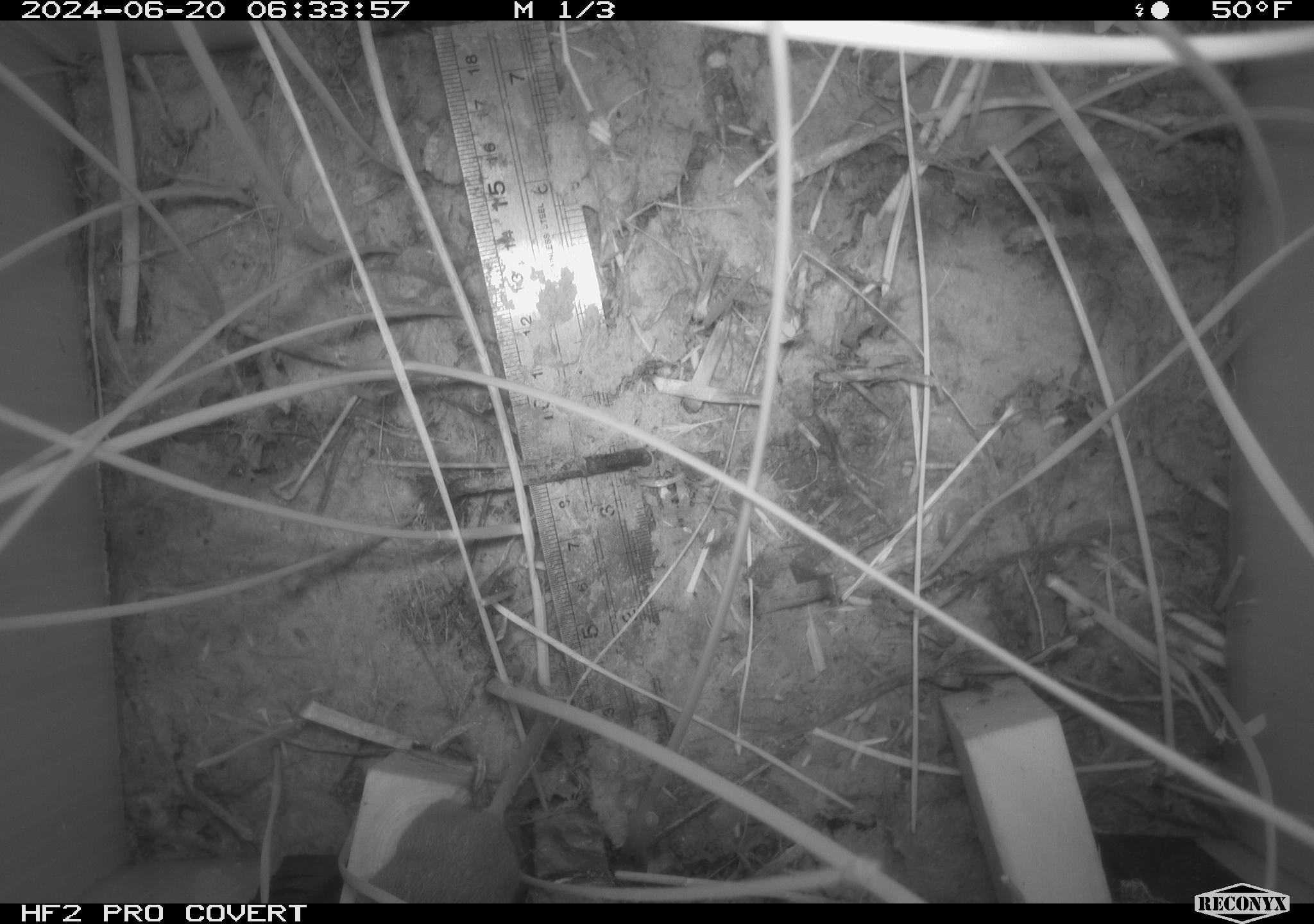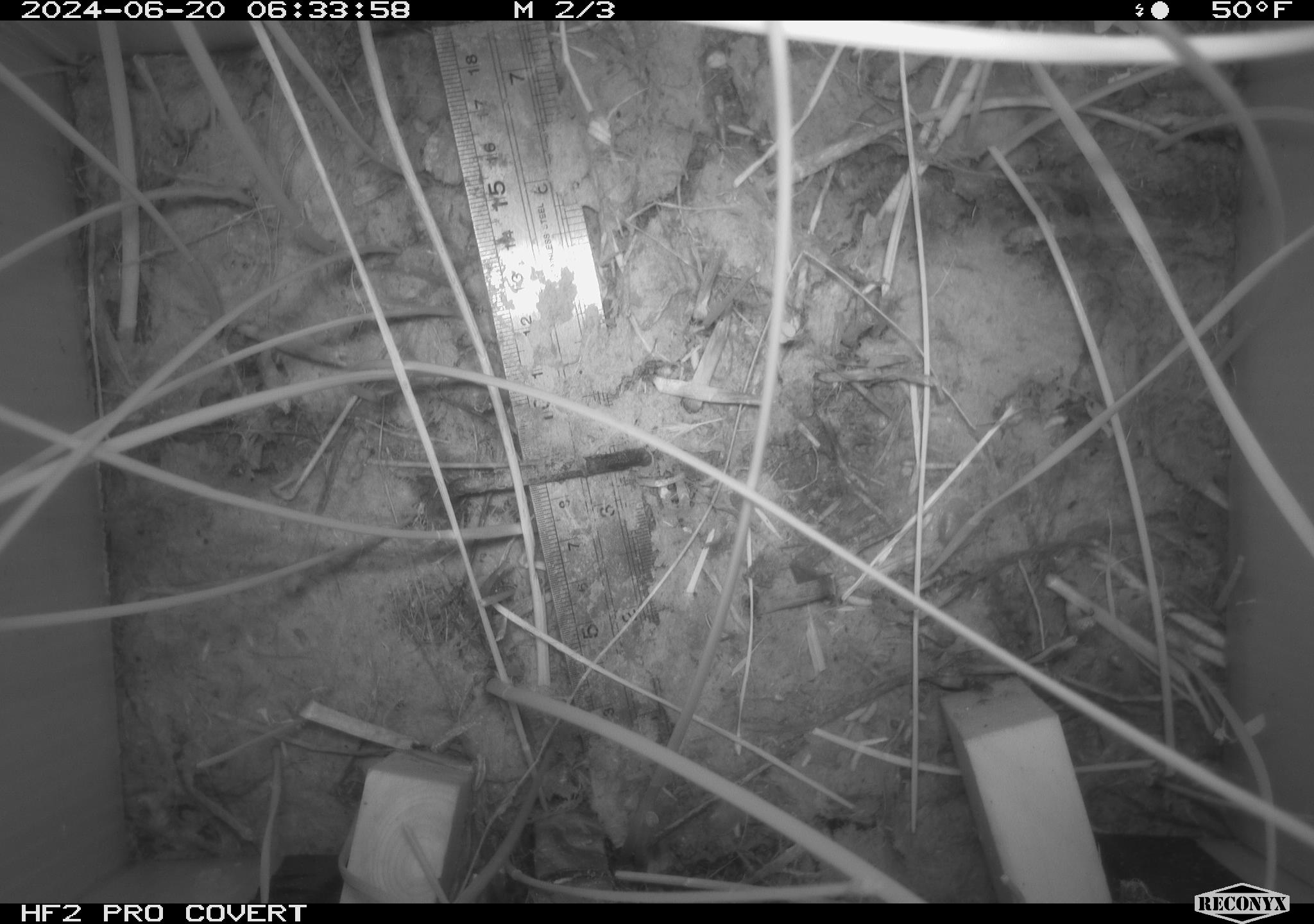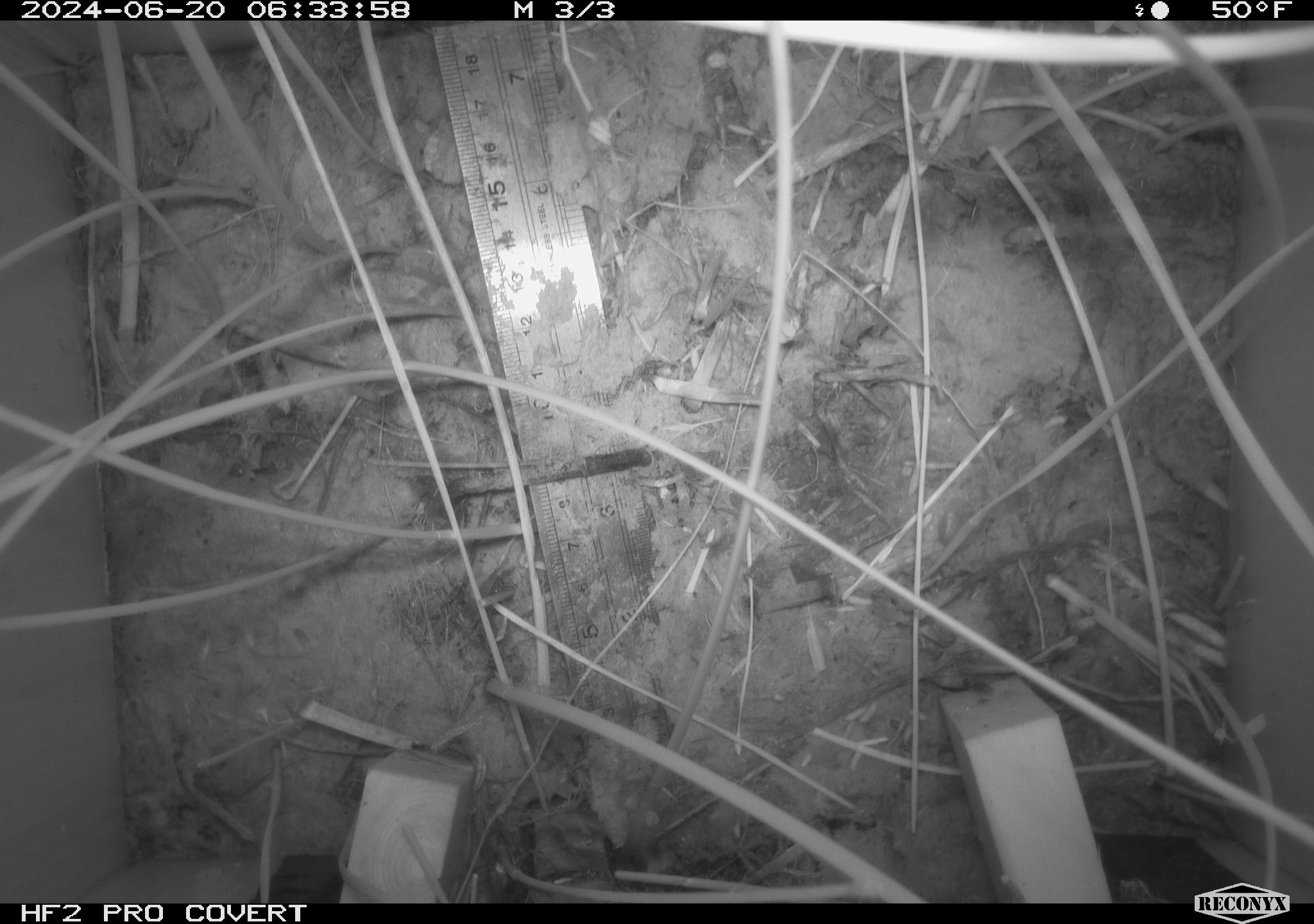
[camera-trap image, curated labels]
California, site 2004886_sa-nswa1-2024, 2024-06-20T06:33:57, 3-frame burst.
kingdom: Animalia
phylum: Chordata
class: Mammalia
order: Rodentia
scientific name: Rodentia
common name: rodent